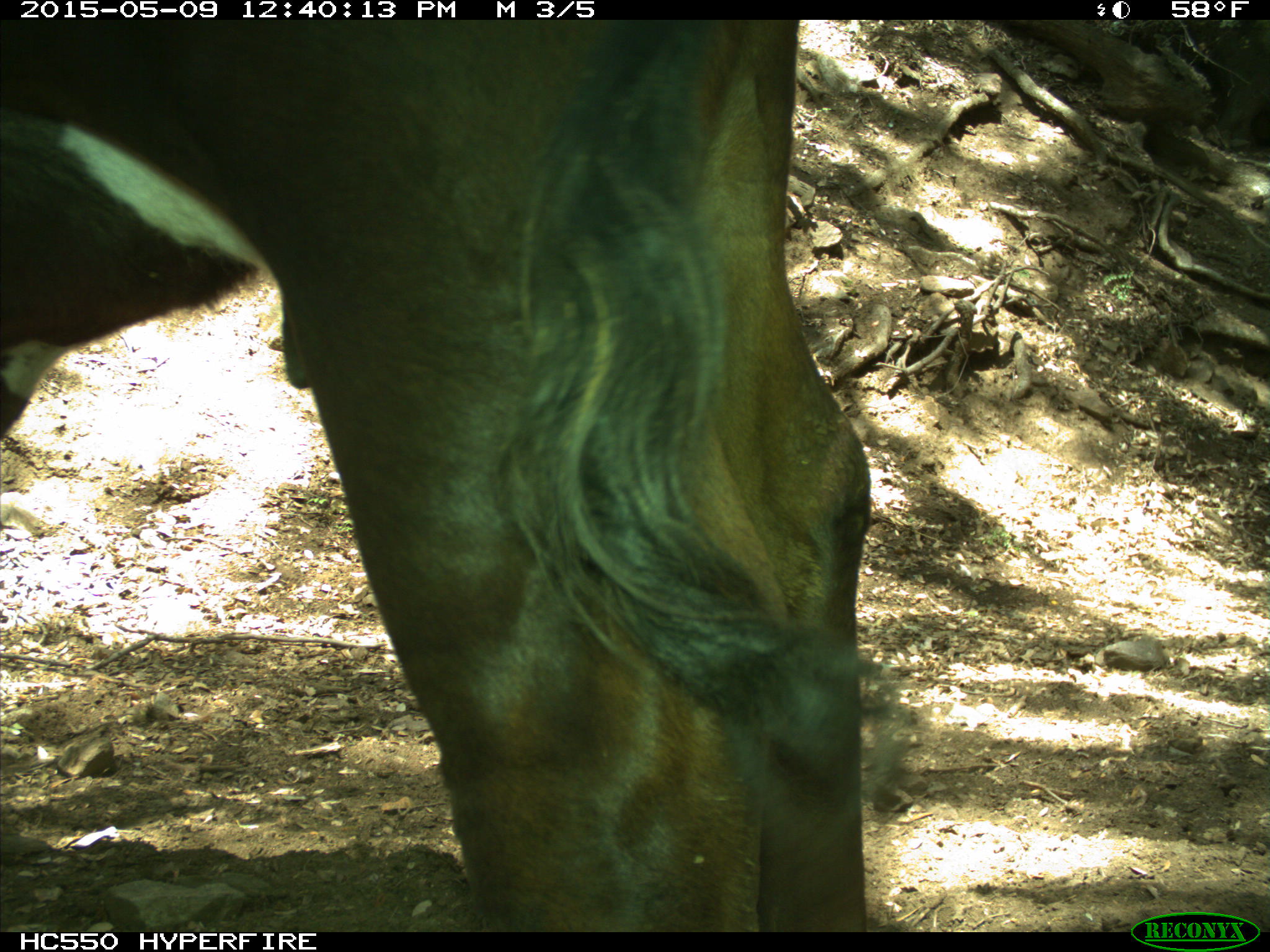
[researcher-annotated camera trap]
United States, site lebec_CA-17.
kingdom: Animalia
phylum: Chordata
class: Mammalia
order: Artiodactyla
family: Bovidae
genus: Bos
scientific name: Bos taurus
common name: domestic cow